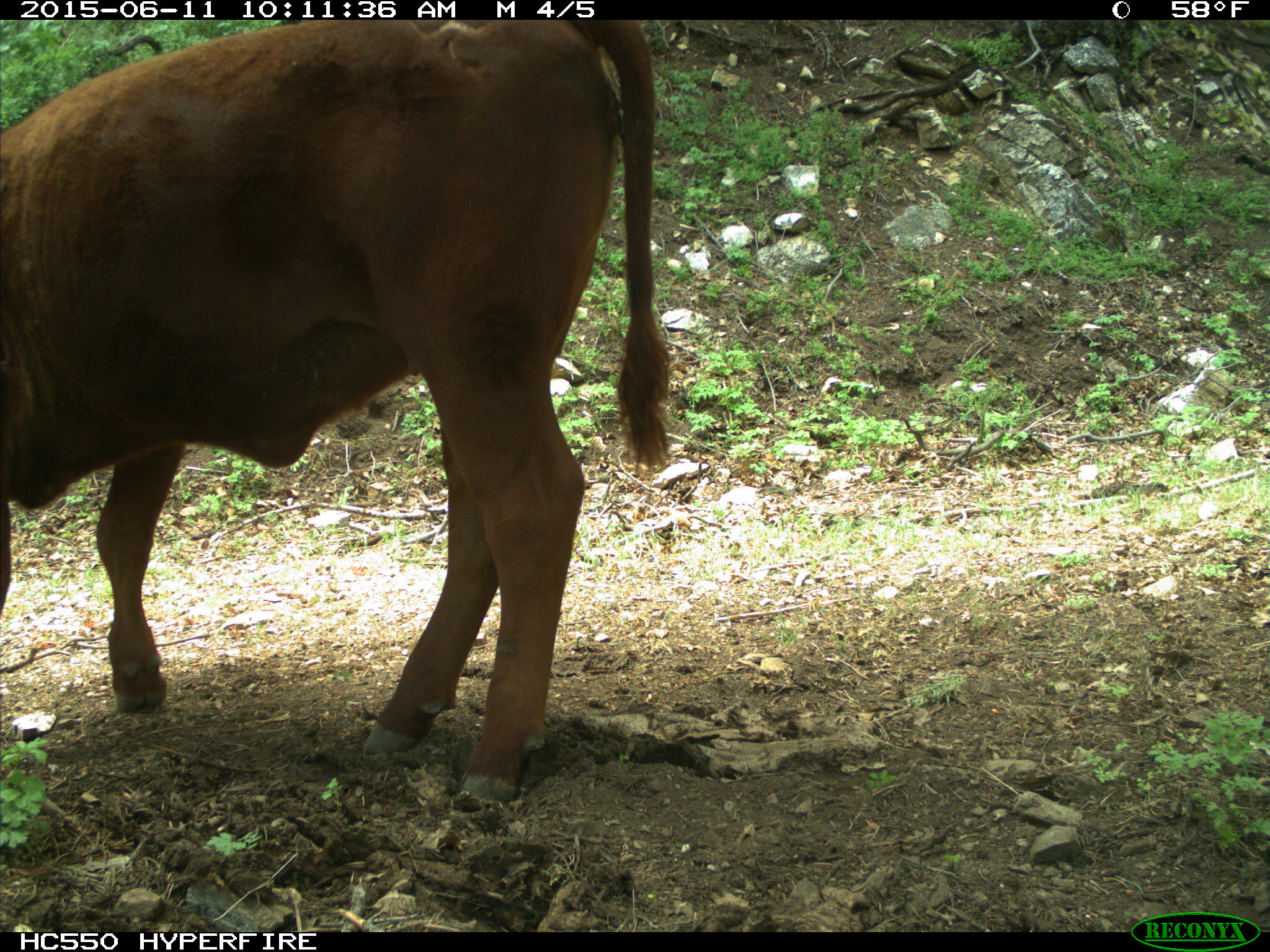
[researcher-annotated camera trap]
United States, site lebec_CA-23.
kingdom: Animalia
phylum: Chordata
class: Mammalia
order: Artiodactyla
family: Bovidae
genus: Bos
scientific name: Bos taurus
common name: domestic cow